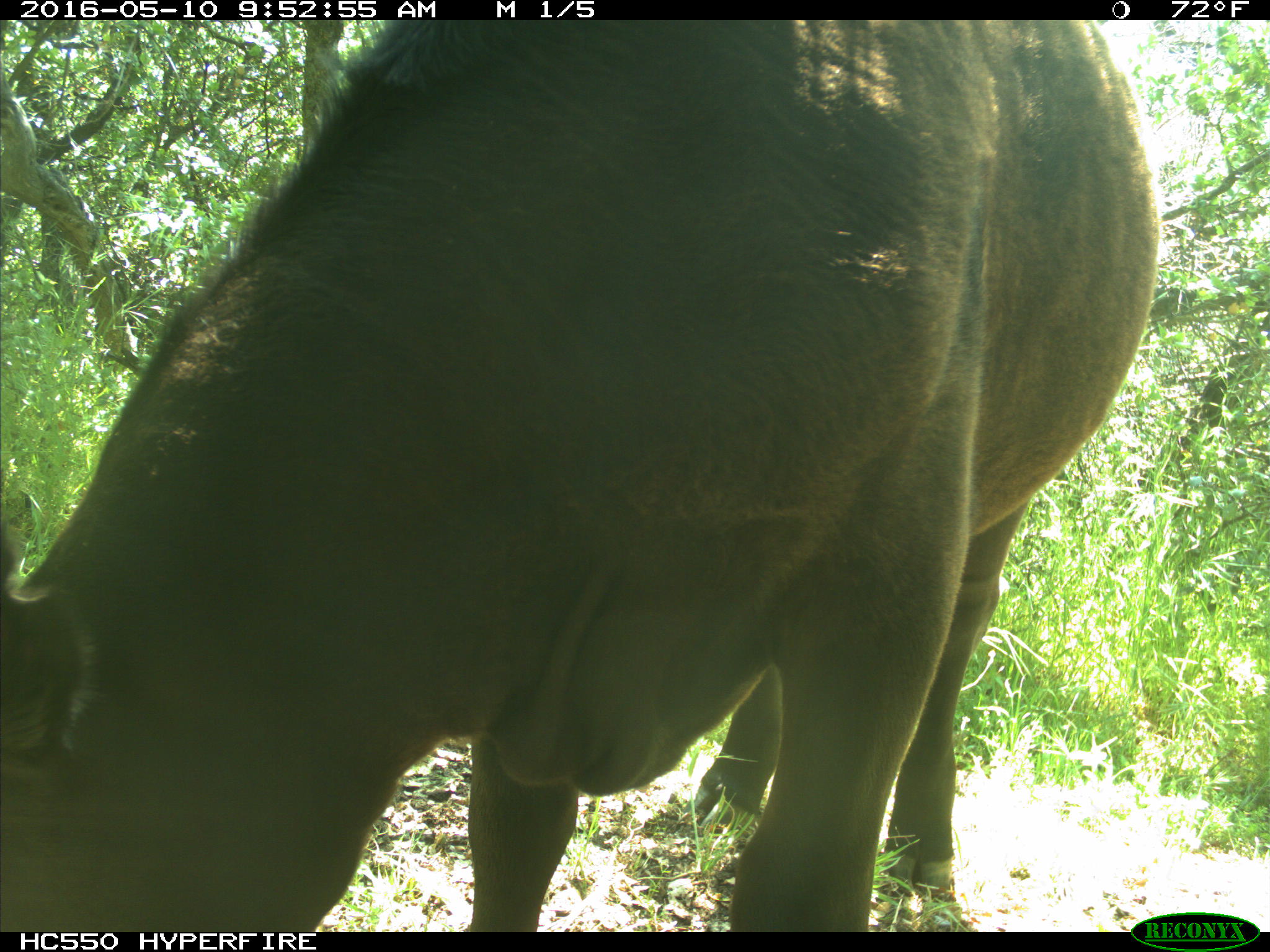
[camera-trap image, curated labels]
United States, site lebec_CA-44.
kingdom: Animalia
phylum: Chordata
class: Mammalia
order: Artiodactyla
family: Bovidae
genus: Bos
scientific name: Bos taurus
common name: domestic cow